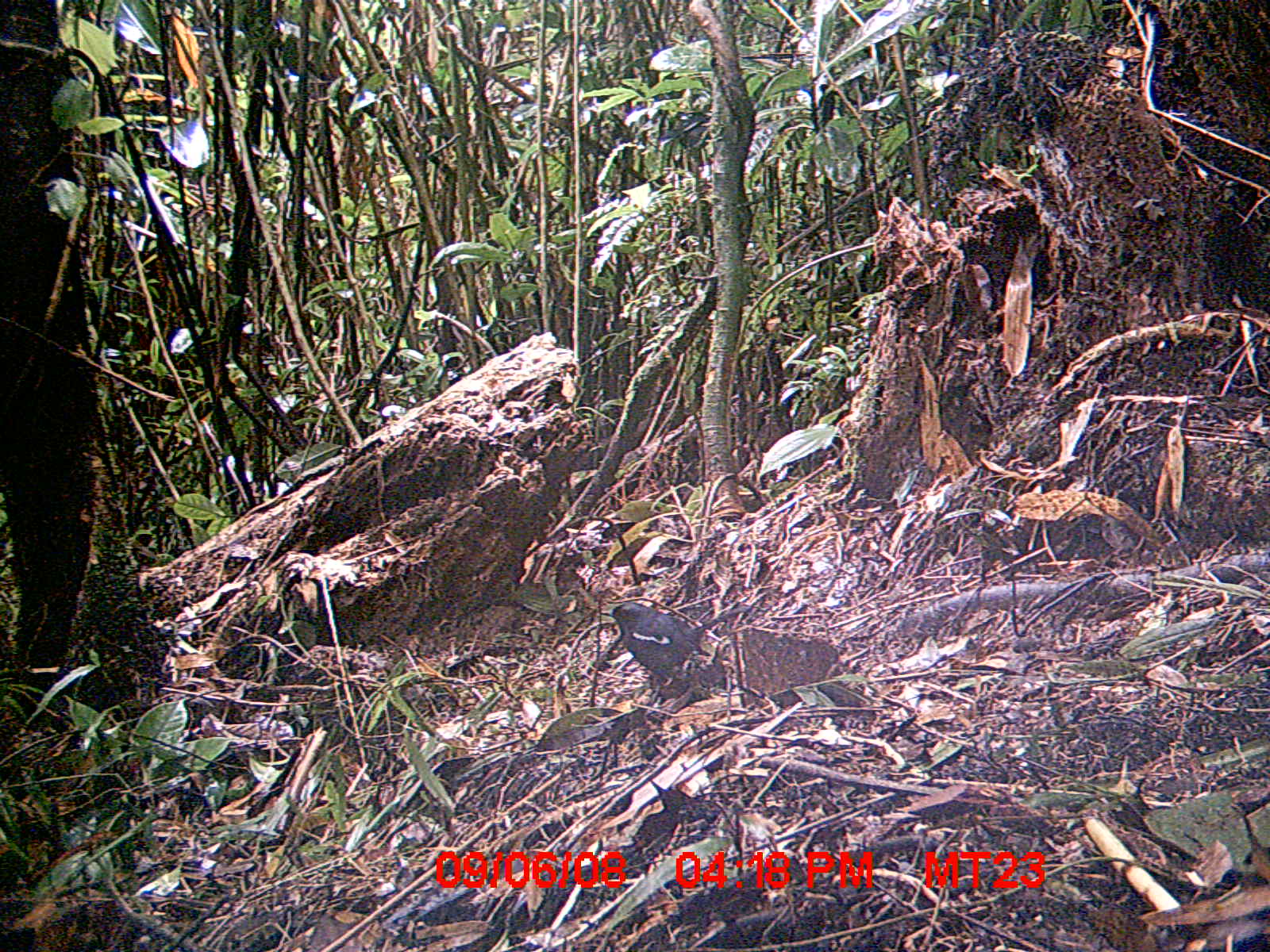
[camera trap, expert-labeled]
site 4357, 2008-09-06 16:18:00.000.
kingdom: Animalia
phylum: Chordata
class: Aves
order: Passeriformes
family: Muscicapidae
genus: Copsychus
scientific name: Copsychus albospecularis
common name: madagascar magpie-robin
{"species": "Copsychus albospecularis (madagascar magpie-robin)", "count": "1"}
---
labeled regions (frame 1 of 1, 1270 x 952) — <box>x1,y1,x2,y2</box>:
copsychus albospecularis: <box>600,602,750,686</box>